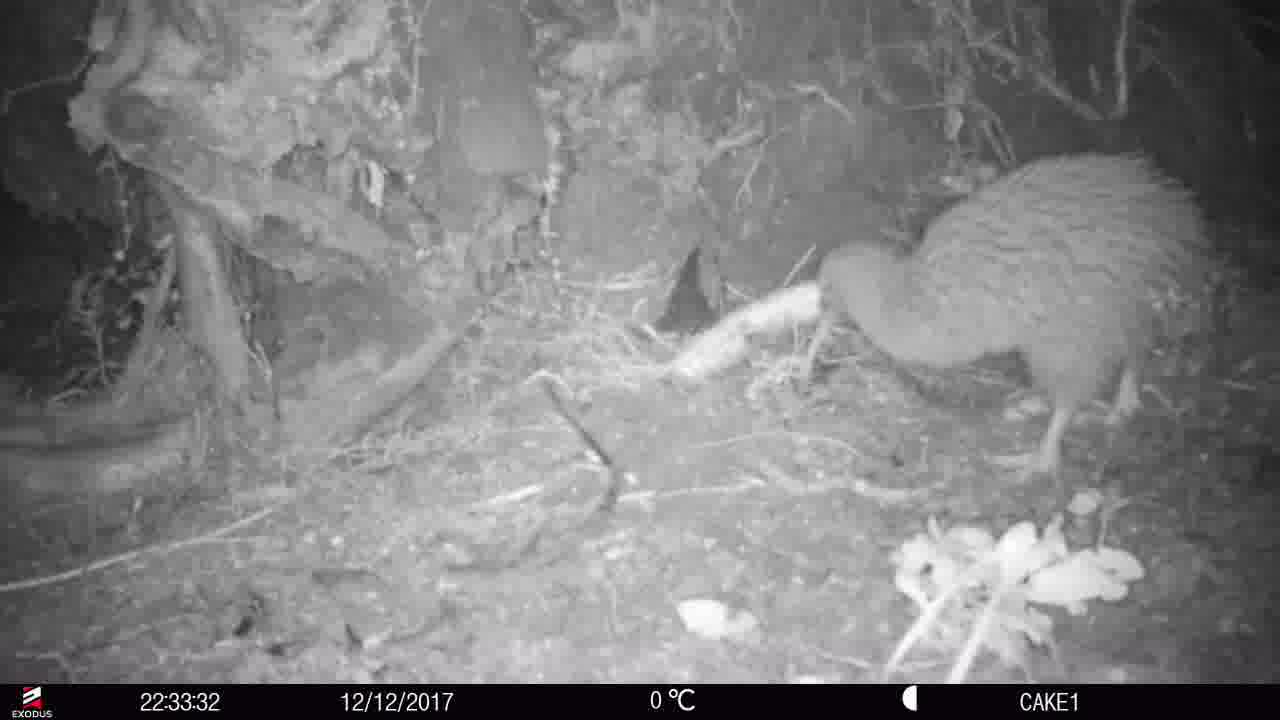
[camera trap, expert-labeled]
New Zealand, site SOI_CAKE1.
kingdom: Animalia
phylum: Chordata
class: Aves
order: Apterygiformes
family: Apterygidae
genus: Apteryx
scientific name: Apteryx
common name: kiwi